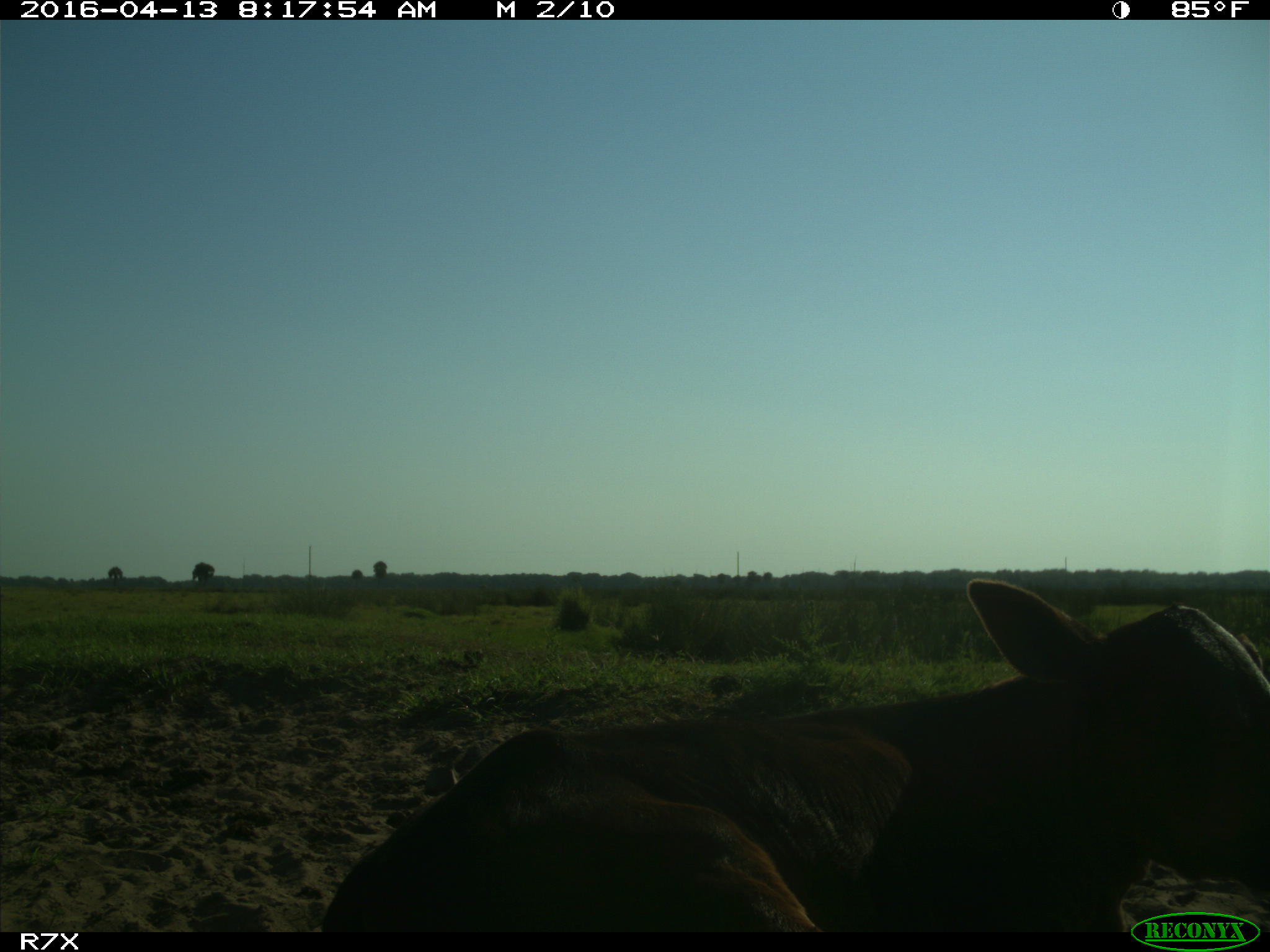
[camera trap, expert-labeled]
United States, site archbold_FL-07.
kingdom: Animalia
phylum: Chordata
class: Mammalia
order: Artiodactyla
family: Bovidae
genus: Bos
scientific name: Bos taurus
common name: domestic cow